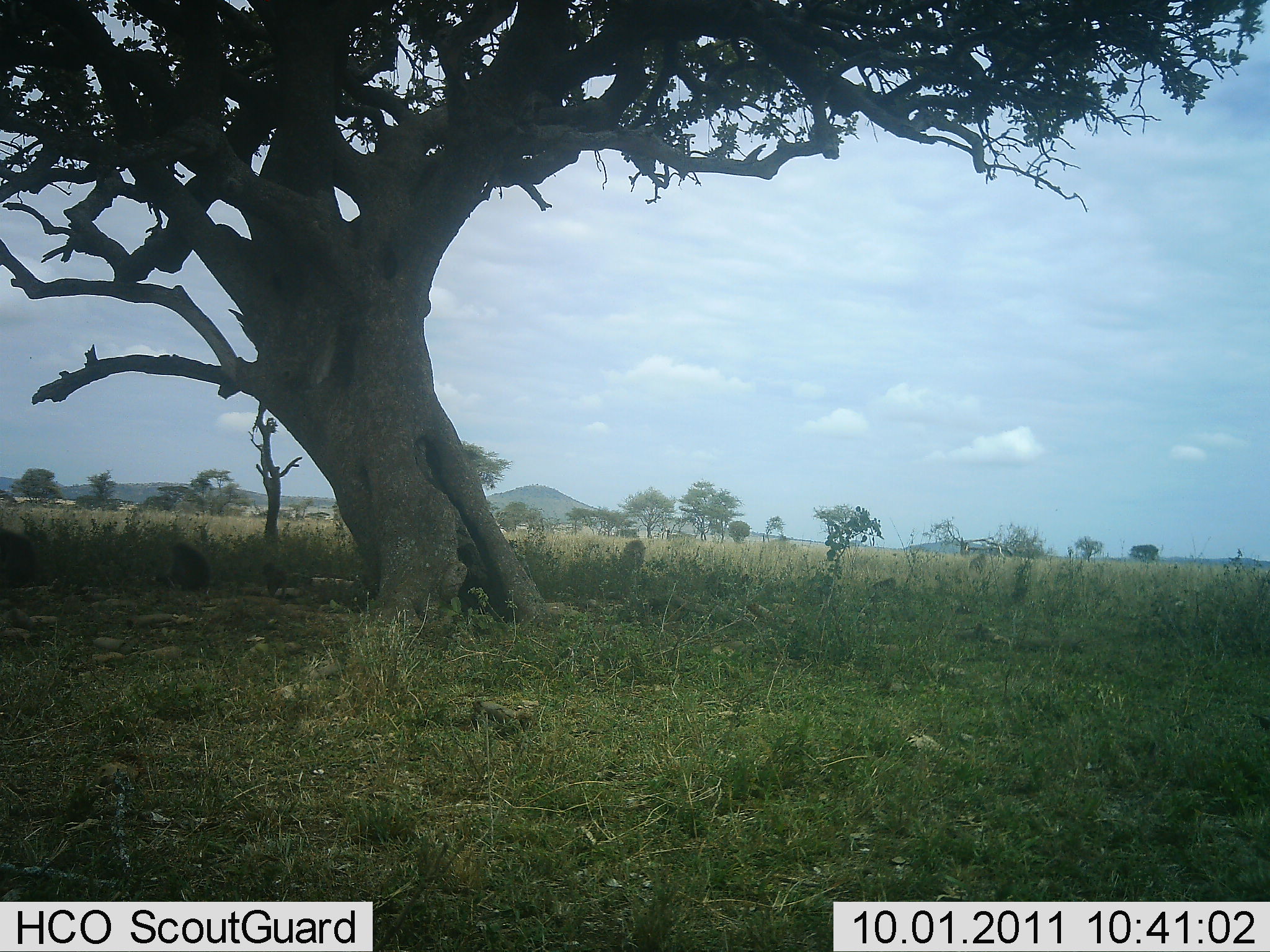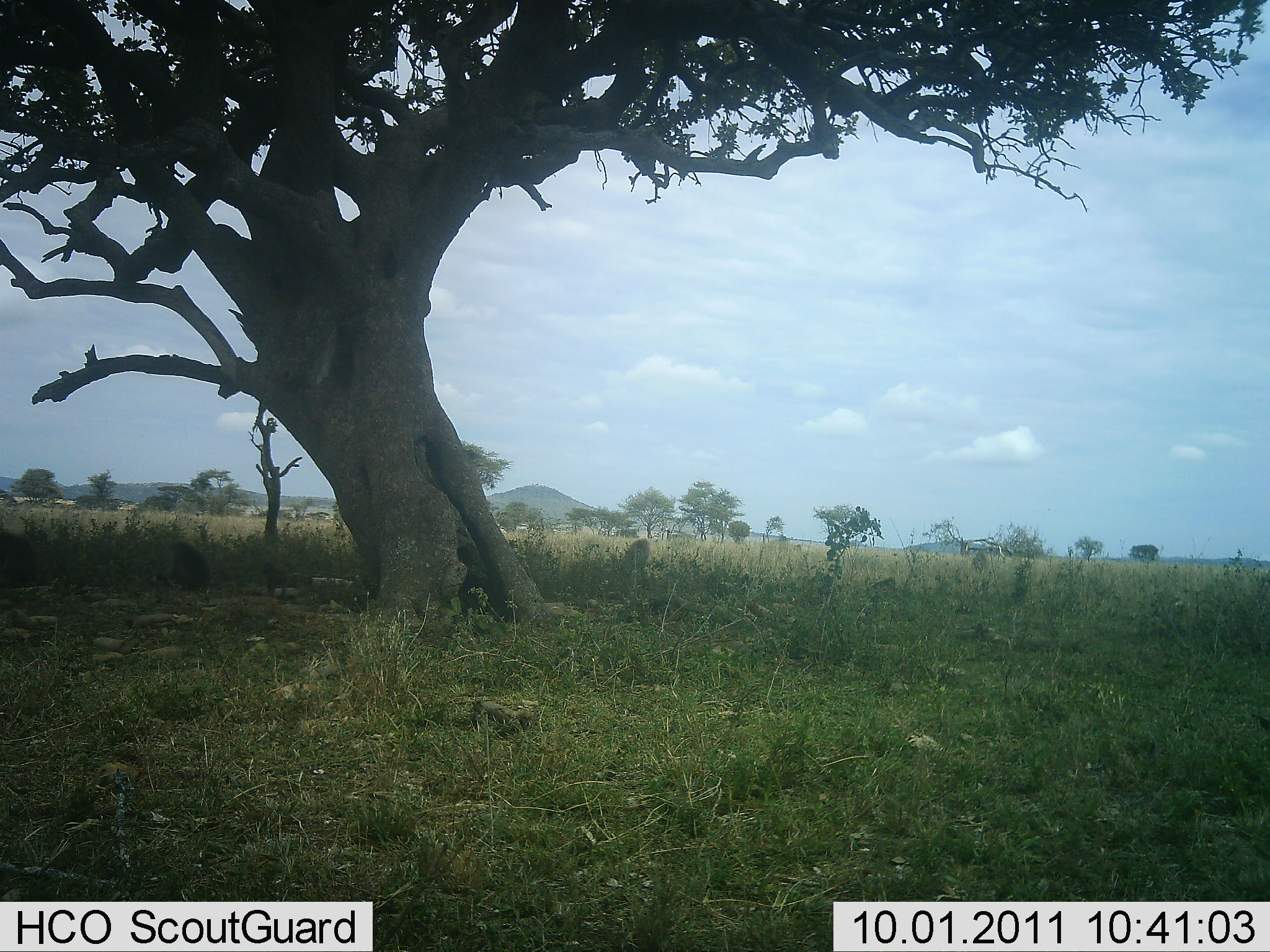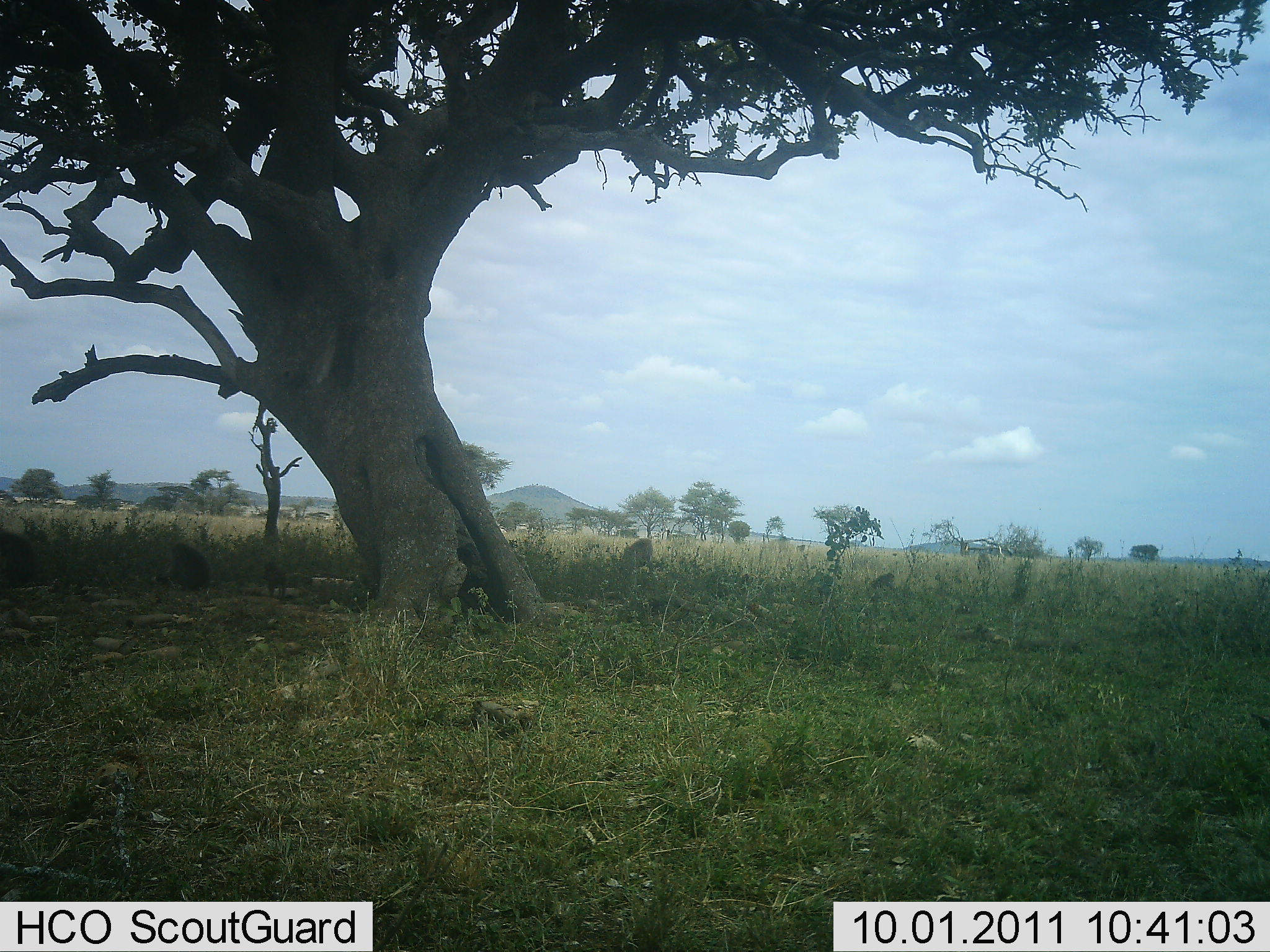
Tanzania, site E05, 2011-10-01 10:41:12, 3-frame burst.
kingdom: Animalia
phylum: Chordata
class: Mammalia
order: Primates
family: Cercopithecidae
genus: Papio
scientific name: Papio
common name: baboon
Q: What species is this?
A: Baboon (Papio).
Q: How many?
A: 7.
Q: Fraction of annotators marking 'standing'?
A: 14%.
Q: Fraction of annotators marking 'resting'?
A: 64%.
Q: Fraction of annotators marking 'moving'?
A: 21%.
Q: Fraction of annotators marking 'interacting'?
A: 14%.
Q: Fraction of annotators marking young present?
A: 64%.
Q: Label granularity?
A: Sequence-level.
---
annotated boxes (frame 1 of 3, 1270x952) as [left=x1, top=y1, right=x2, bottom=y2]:
animal: [left=170, top=540, right=211, bottom=592]; [left=0, top=527, right=35, bottom=584]; [left=617, top=538, right=647, bottom=576]; [left=261, top=559, right=290, bottom=597]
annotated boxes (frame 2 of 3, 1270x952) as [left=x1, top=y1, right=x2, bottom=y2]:
animal: [left=166, top=538, right=215, bottom=593]; [left=1, top=530, right=37, bottom=584]; [left=618, top=537, right=652, bottom=582]; [left=262, top=560, right=289, bottom=599]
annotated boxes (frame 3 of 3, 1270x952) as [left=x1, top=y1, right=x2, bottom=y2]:
animal: [left=163, top=541, right=212, bottom=590]; [left=0, top=530, right=38, bottom=589]; [left=621, top=538, right=656, bottom=579]; [left=263, top=559, right=288, bottom=601]; [left=869, top=571, right=895, bottom=590]